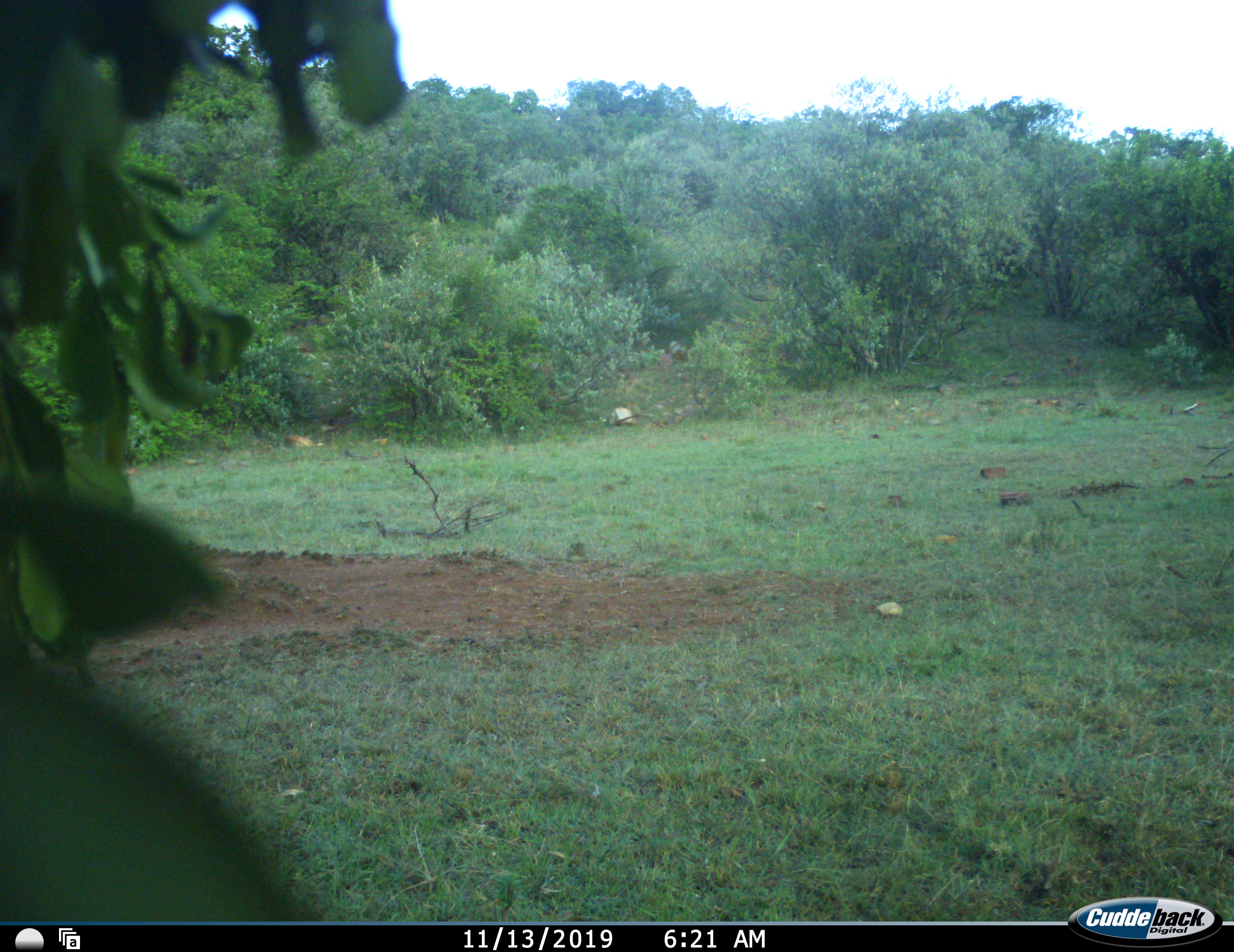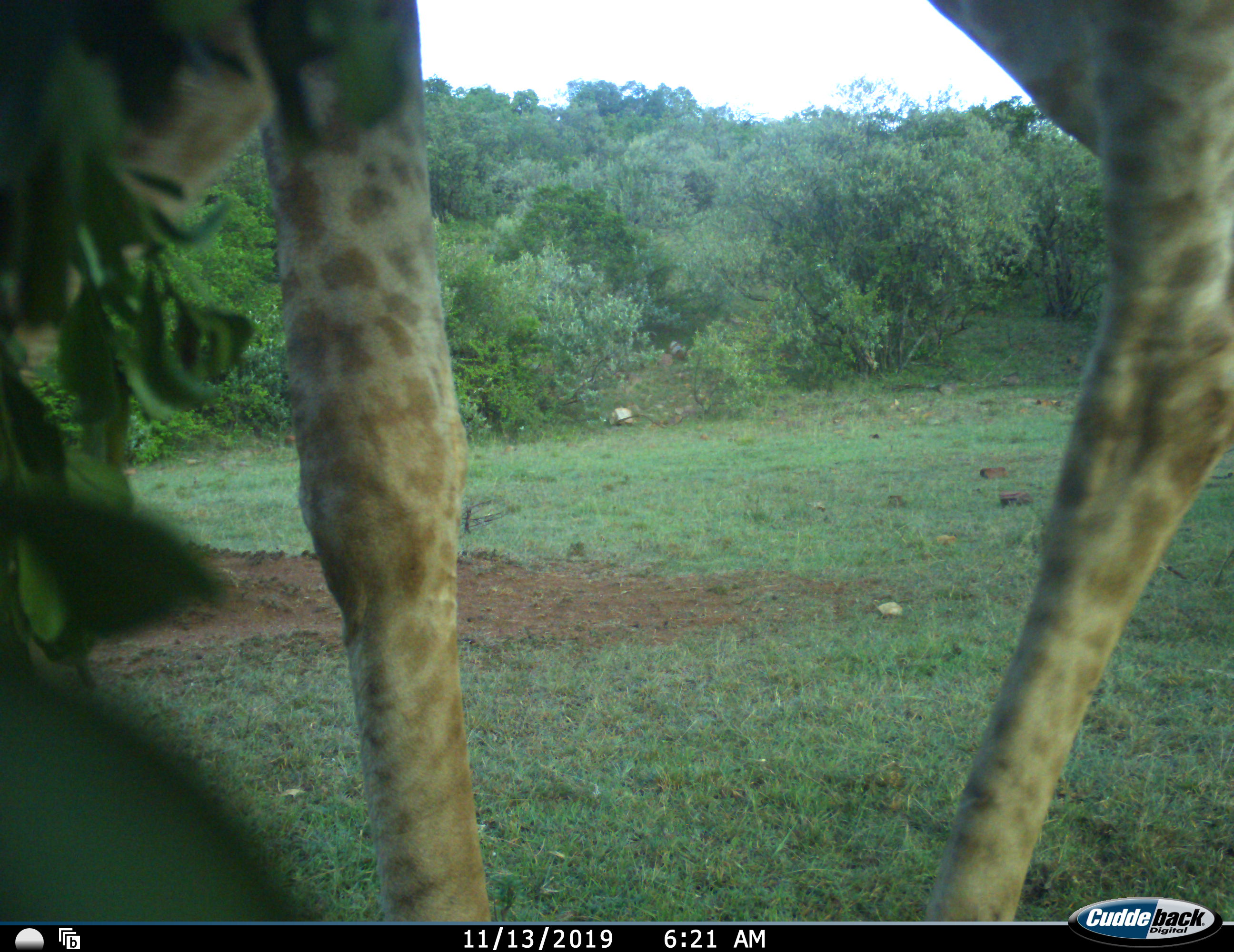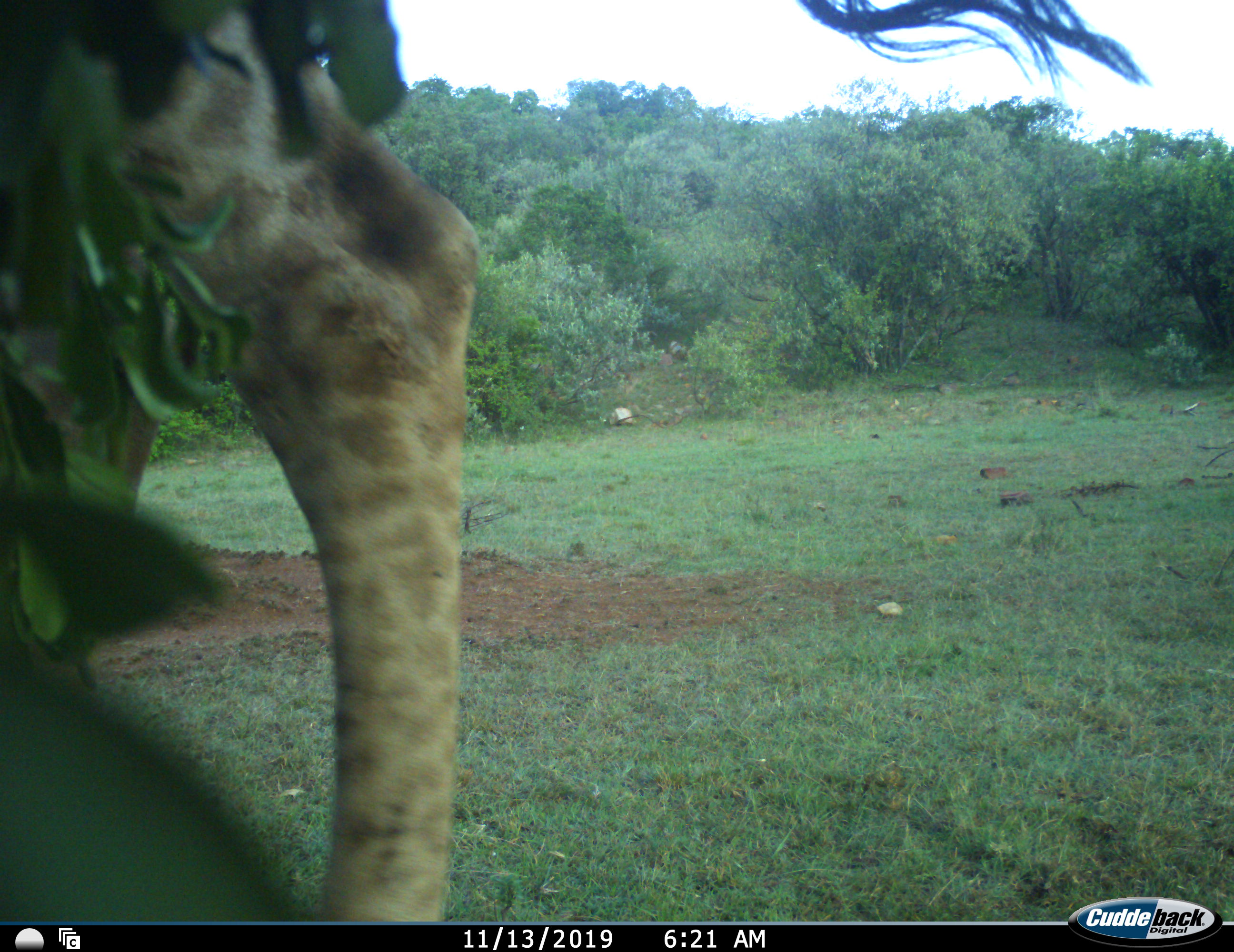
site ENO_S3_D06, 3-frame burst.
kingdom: Animalia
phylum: Chordata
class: Mammalia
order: Artiodactyla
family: Giraffidae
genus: Giraffa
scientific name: Giraffa camelopardalis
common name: giraffe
Giraffe (Giraffa camelopardalis), count 1. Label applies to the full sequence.